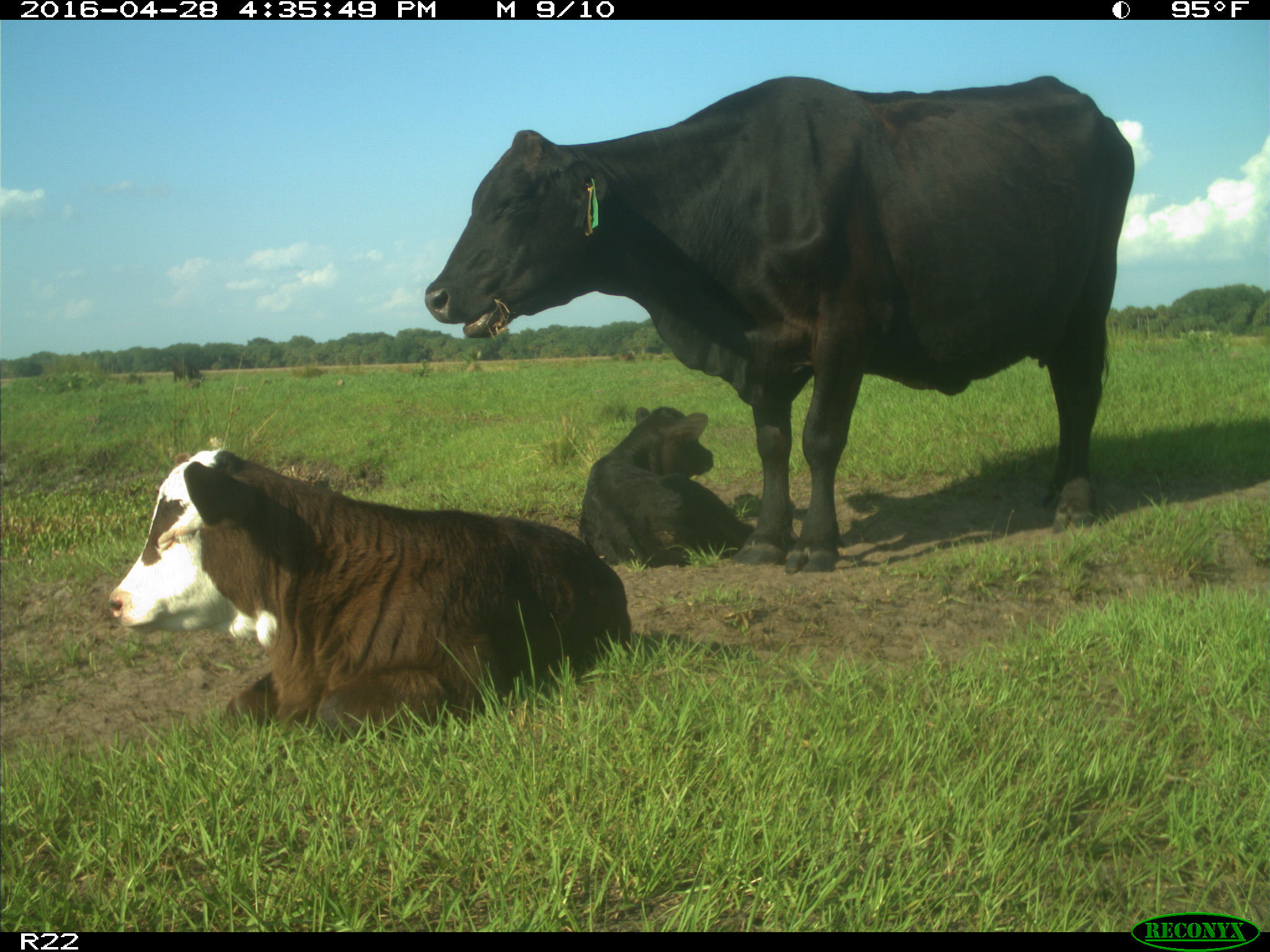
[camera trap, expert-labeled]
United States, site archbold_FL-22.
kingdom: Animalia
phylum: Chordata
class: Mammalia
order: Artiodactyla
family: Bovidae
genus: Bos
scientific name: Bos taurus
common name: domestic cow